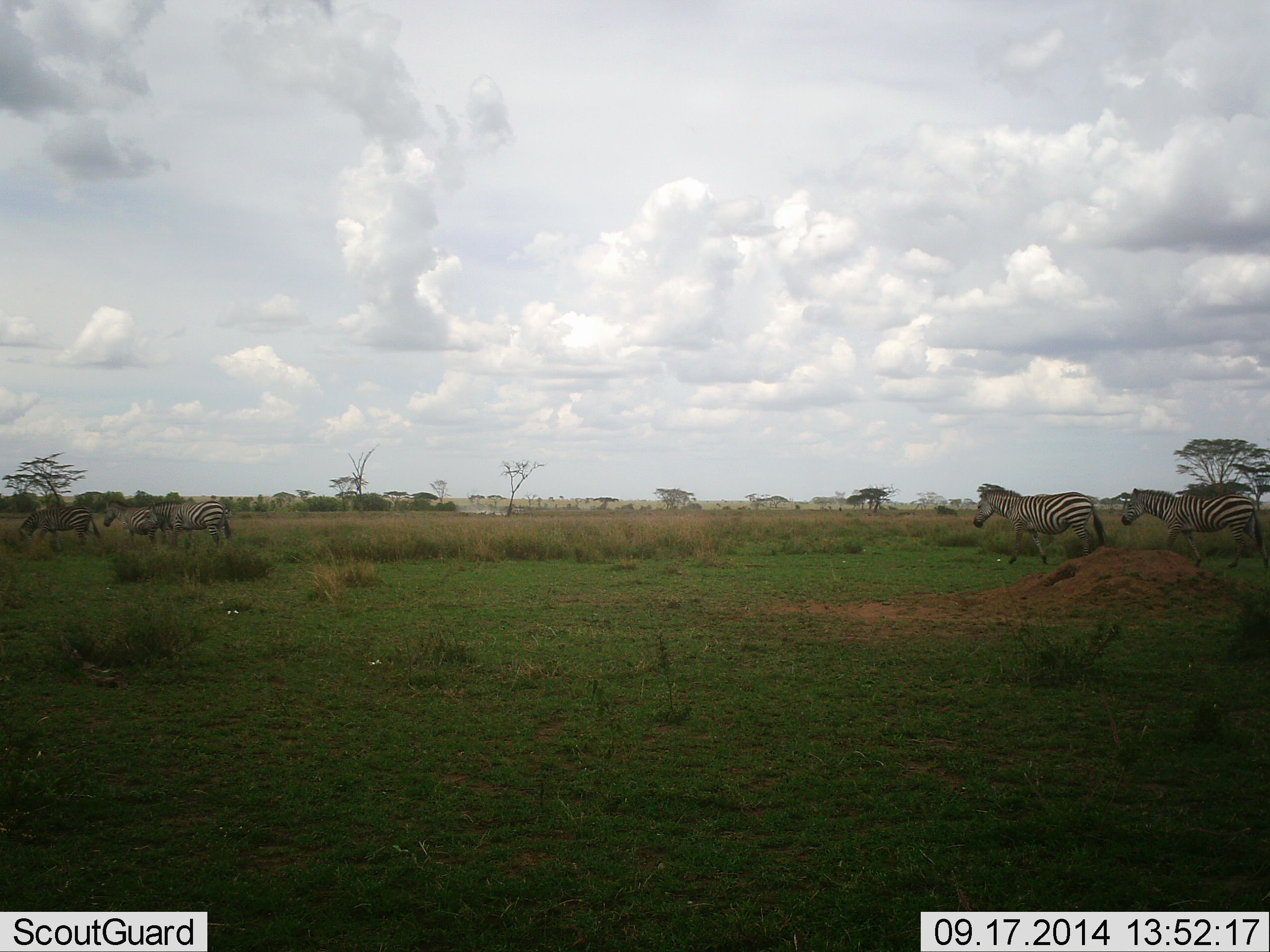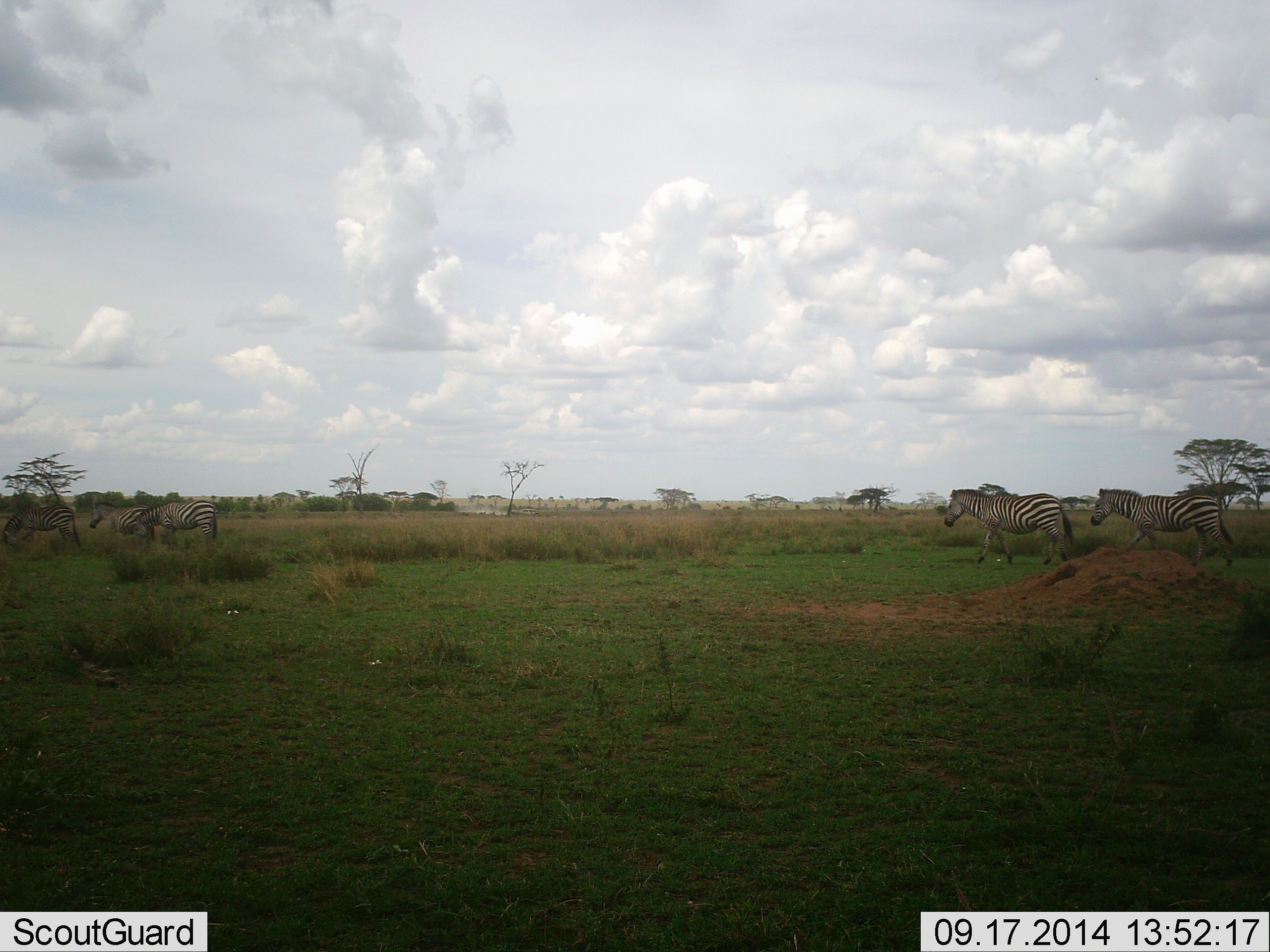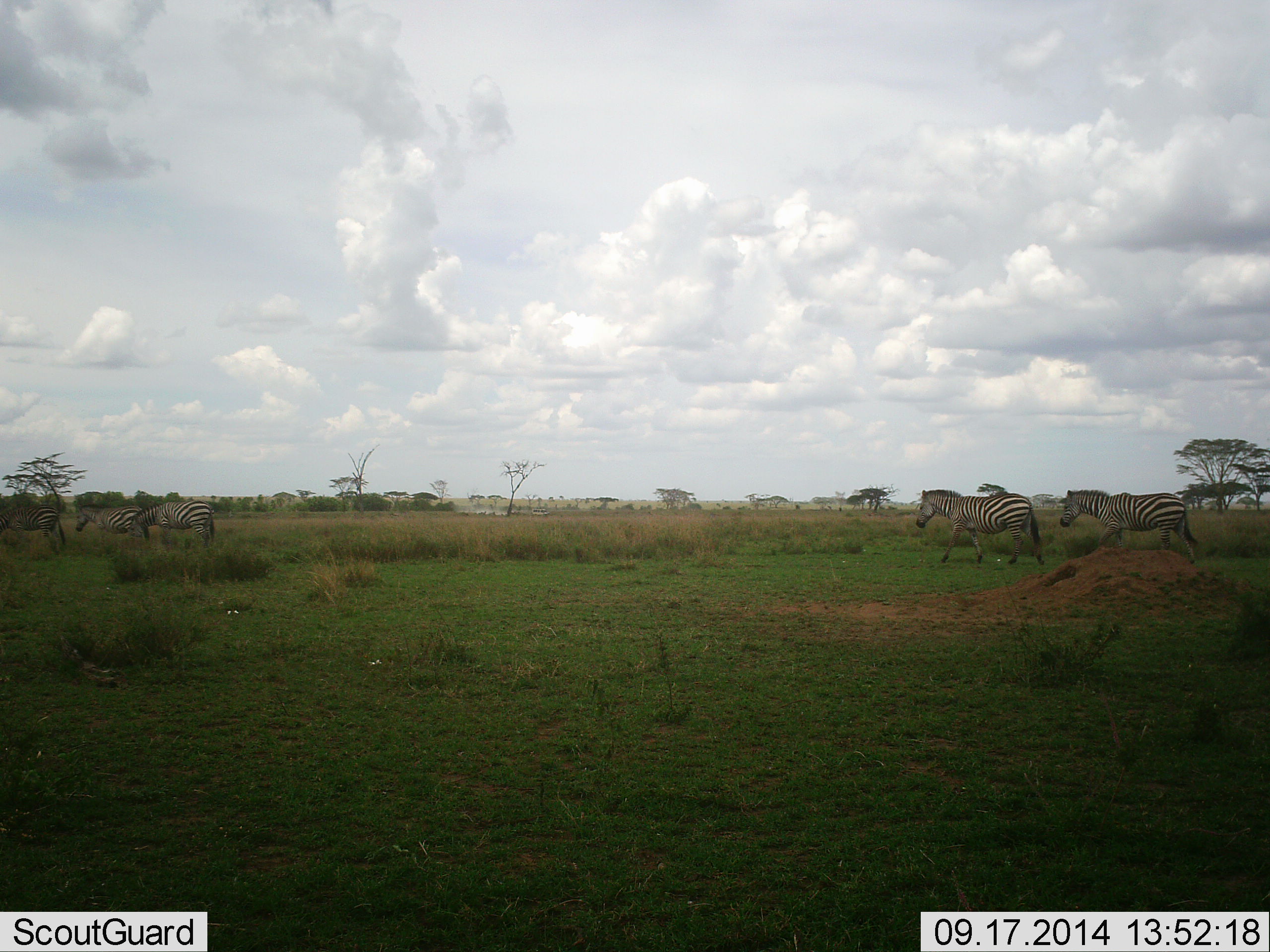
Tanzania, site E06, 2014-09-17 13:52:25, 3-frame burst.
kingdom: Animalia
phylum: Chordata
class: Mammalia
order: Perissodactyla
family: Equidae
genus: Equus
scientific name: Equus quagga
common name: plains zebra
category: zebra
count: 5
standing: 10%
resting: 0%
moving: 100%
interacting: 0%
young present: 0%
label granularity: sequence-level